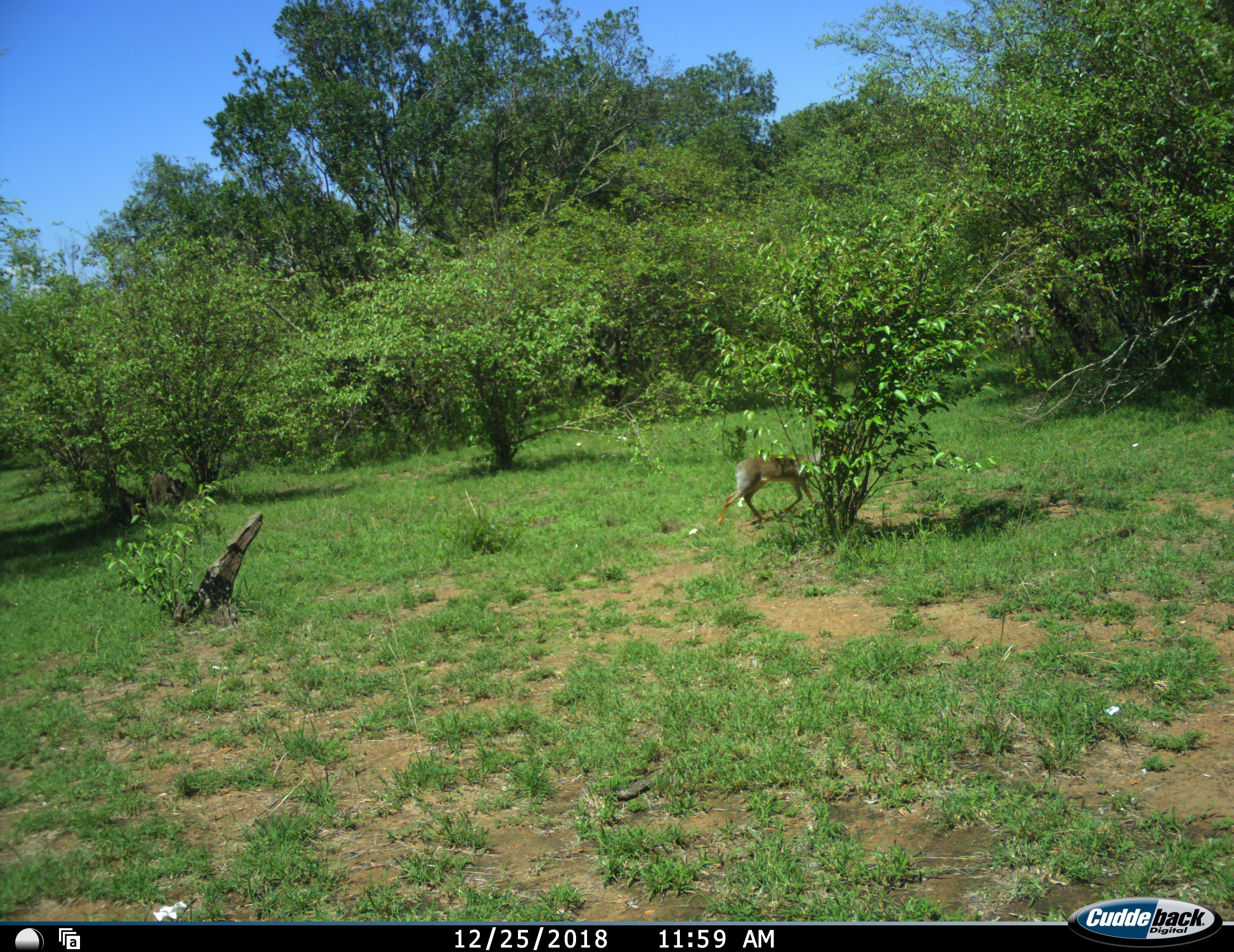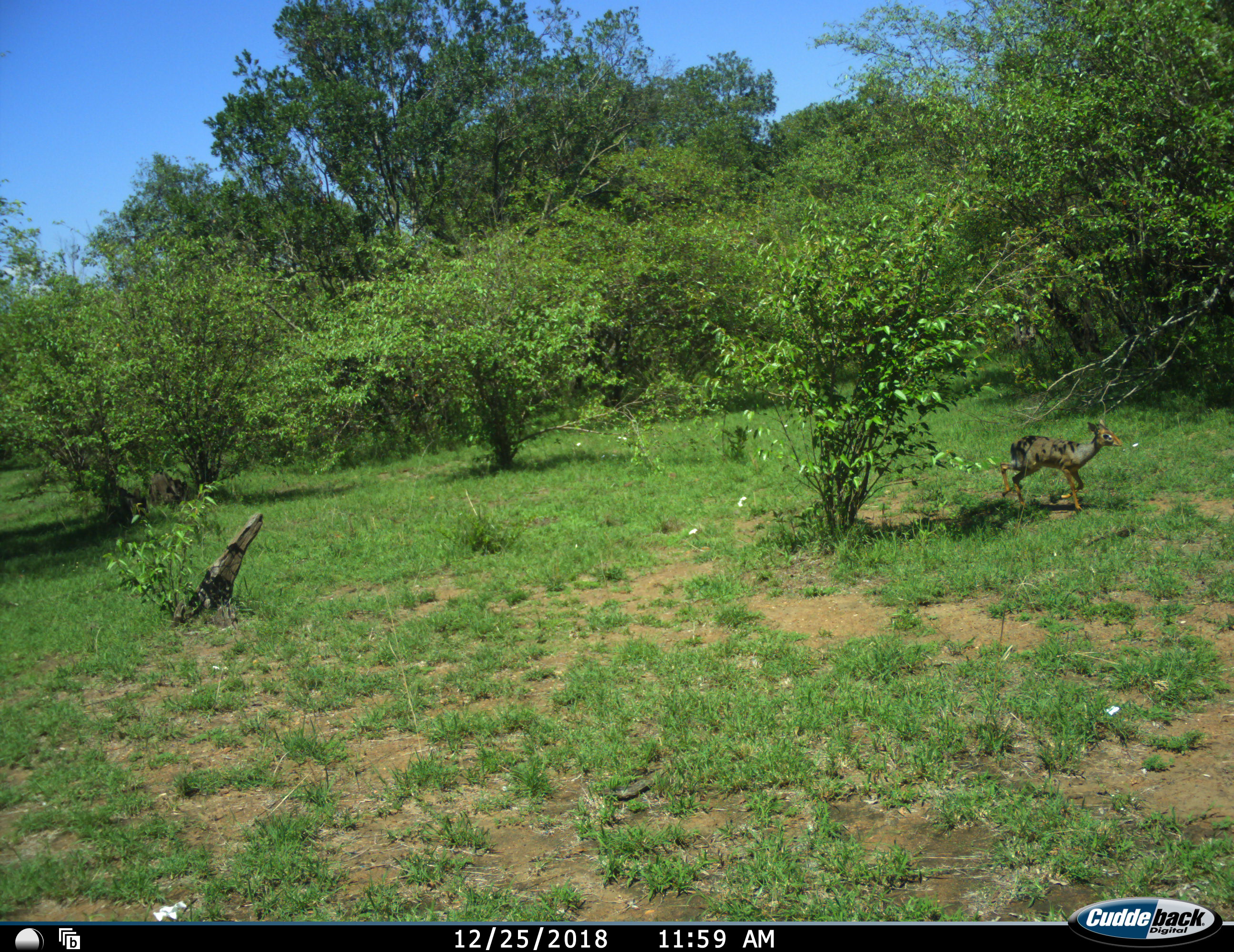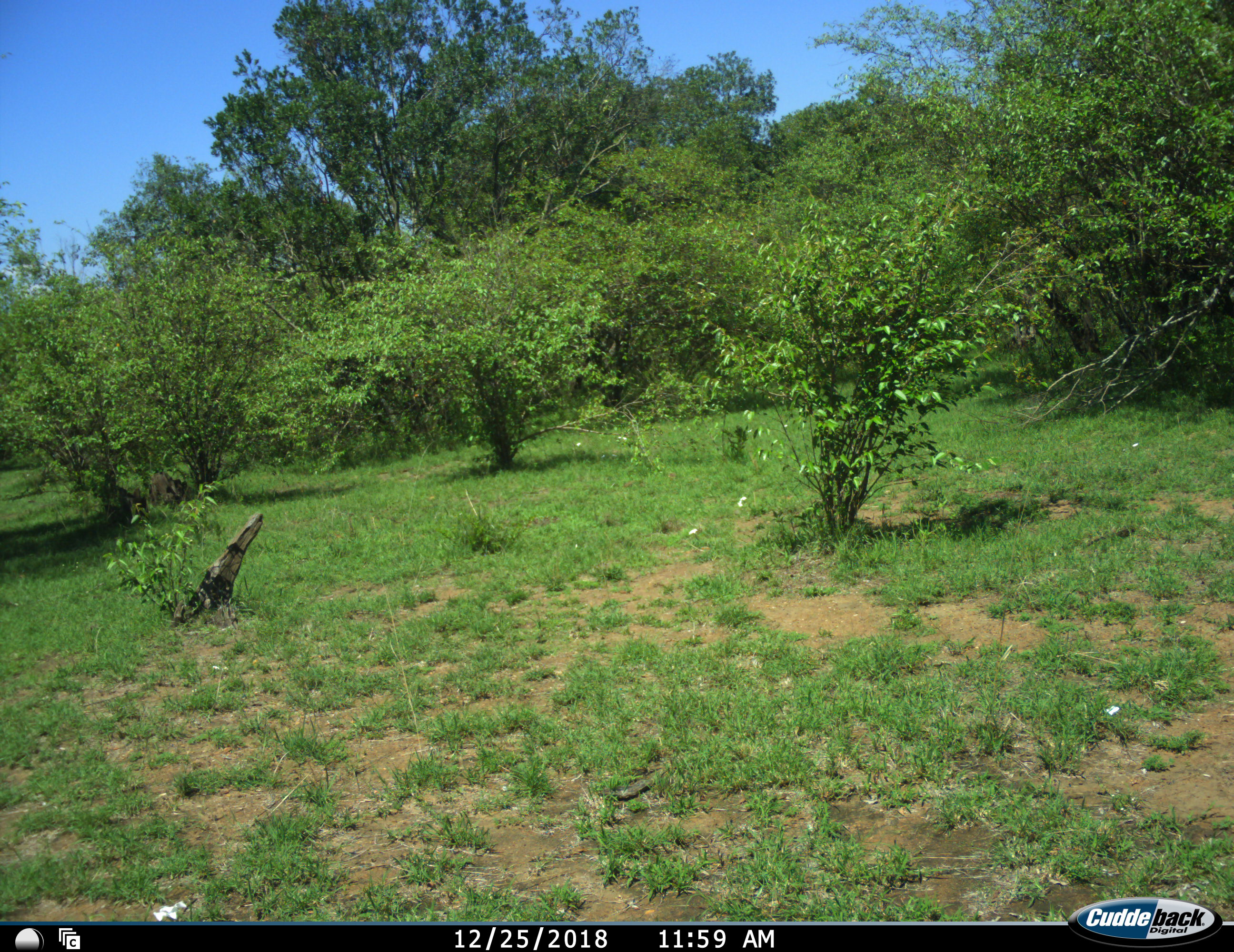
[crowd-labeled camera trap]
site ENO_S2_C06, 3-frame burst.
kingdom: Animalia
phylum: Chordata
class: Mammalia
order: Artiodactyla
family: Bovidae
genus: Madoqua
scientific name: Madoqua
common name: dik-dik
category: dikdik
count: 1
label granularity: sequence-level